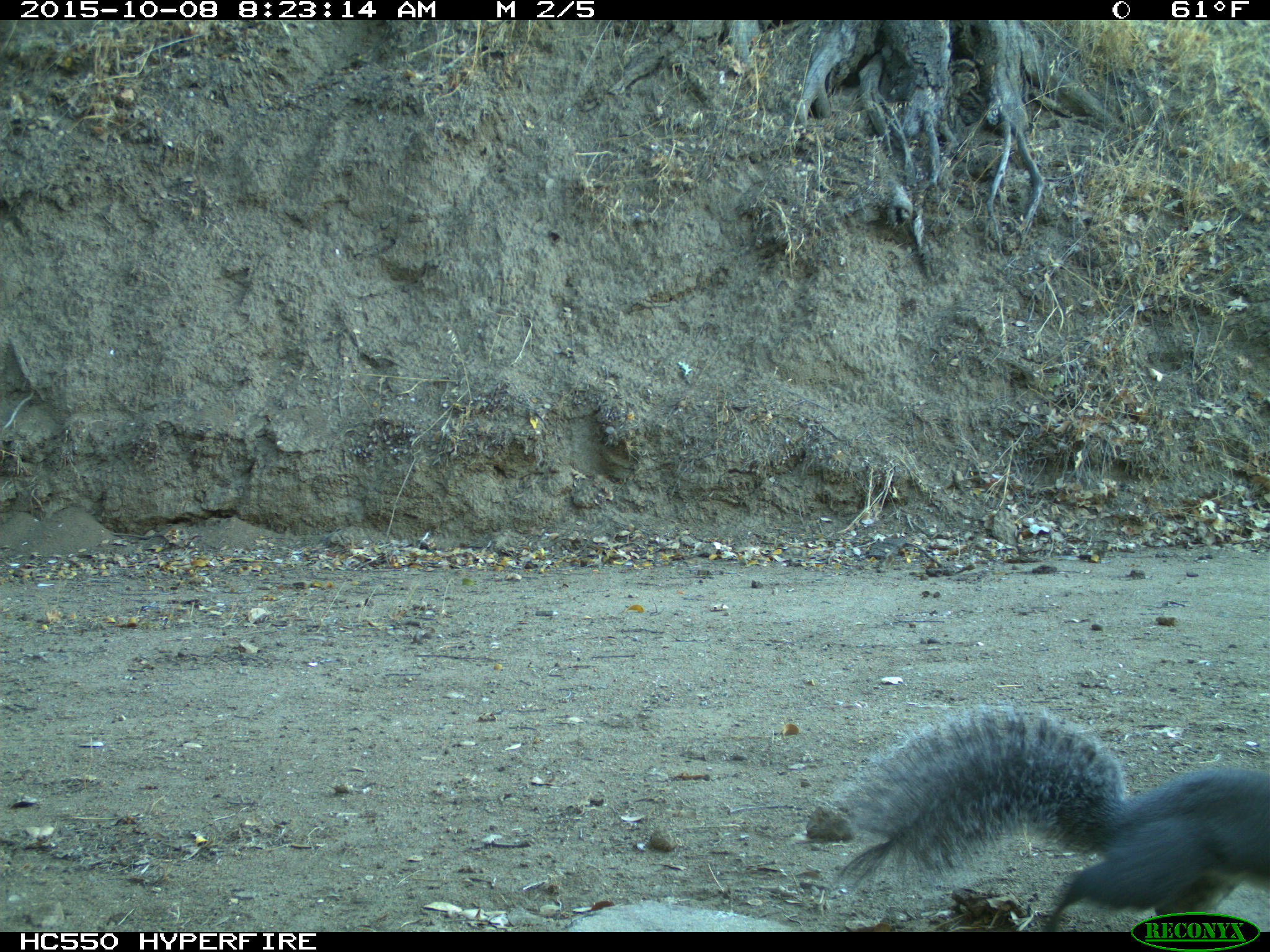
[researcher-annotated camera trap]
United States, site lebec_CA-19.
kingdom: Animalia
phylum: Chordata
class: Mammalia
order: Rodentia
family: Sciuridae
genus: Sciurus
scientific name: Sciurus carolinensis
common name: eastern gray squirrel